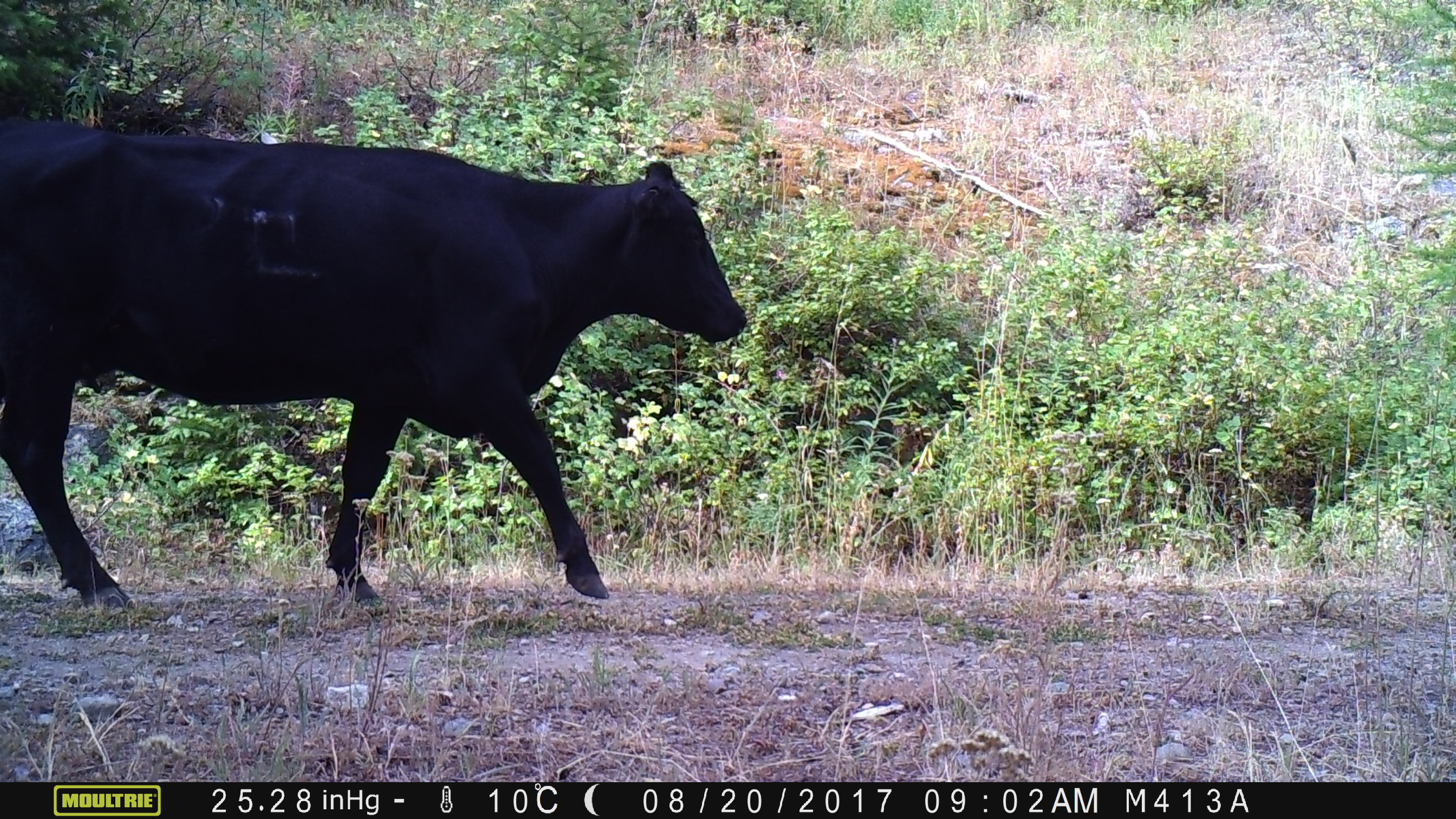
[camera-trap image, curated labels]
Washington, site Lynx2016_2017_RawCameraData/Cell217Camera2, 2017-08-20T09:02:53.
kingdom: Animalia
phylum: Chordata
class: Mammalia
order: Artiodactyla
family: Bovidae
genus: Bos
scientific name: Bos taurus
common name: domestic cattle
Domestic cattle (Bos taurus). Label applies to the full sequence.